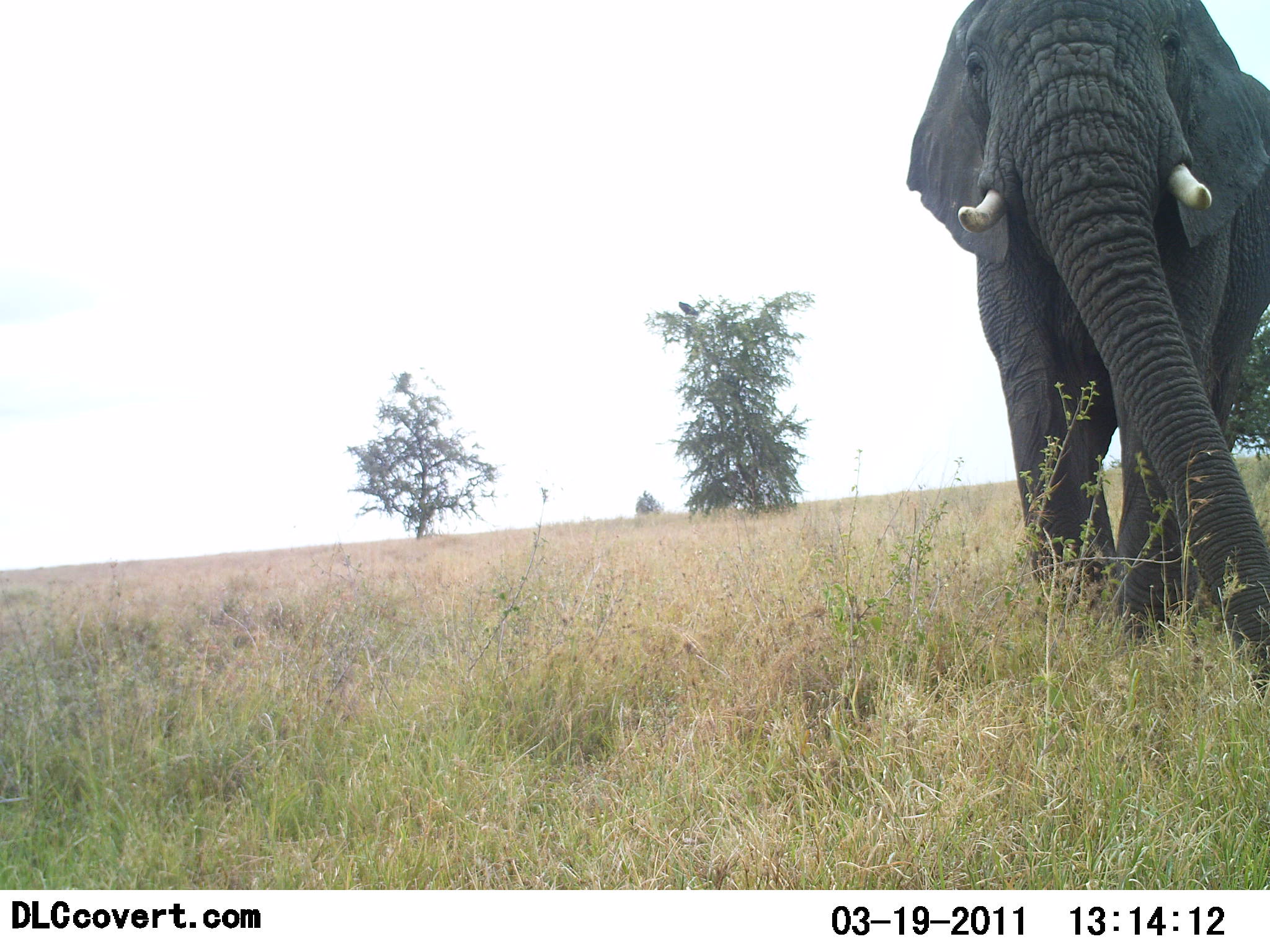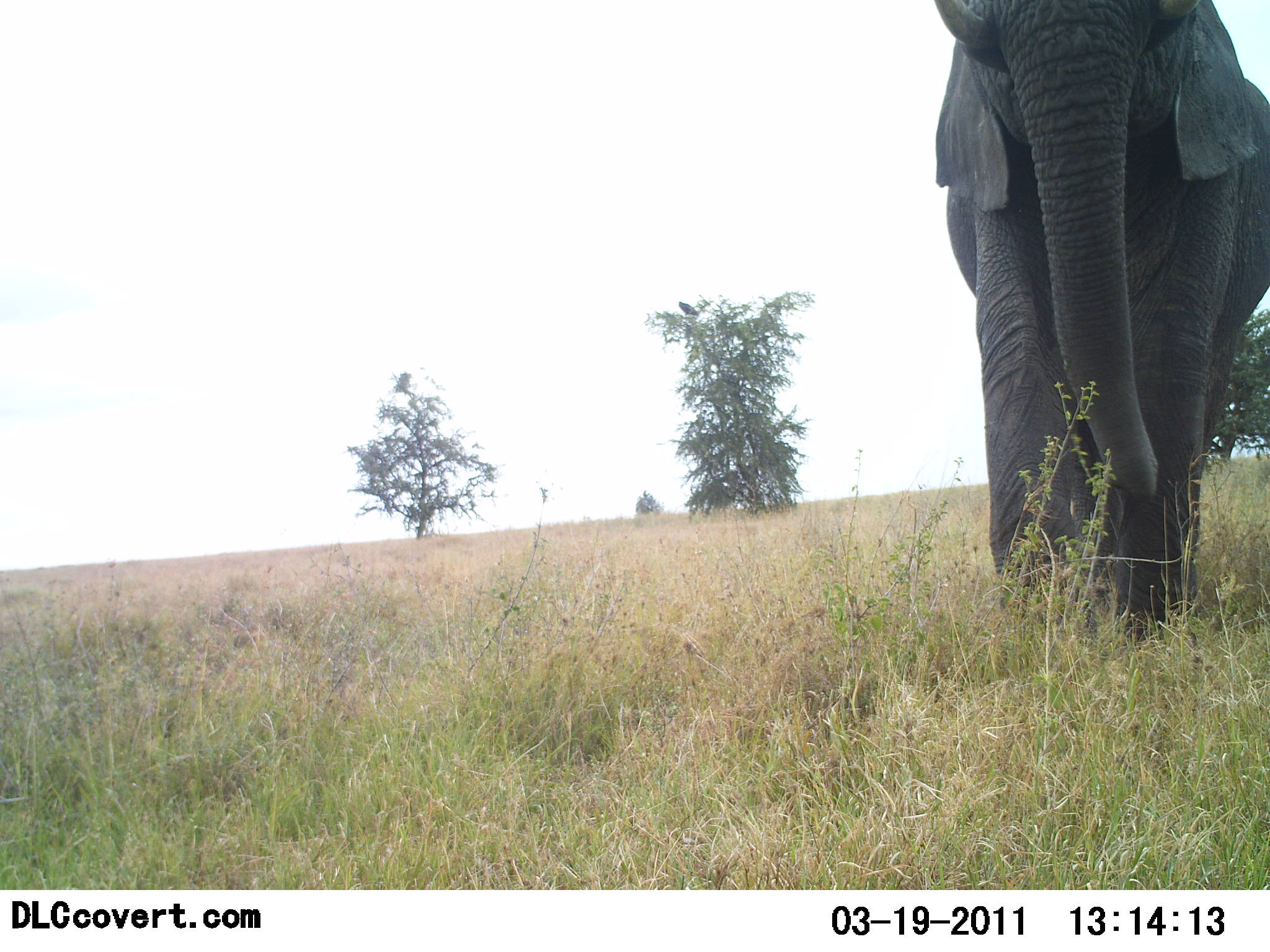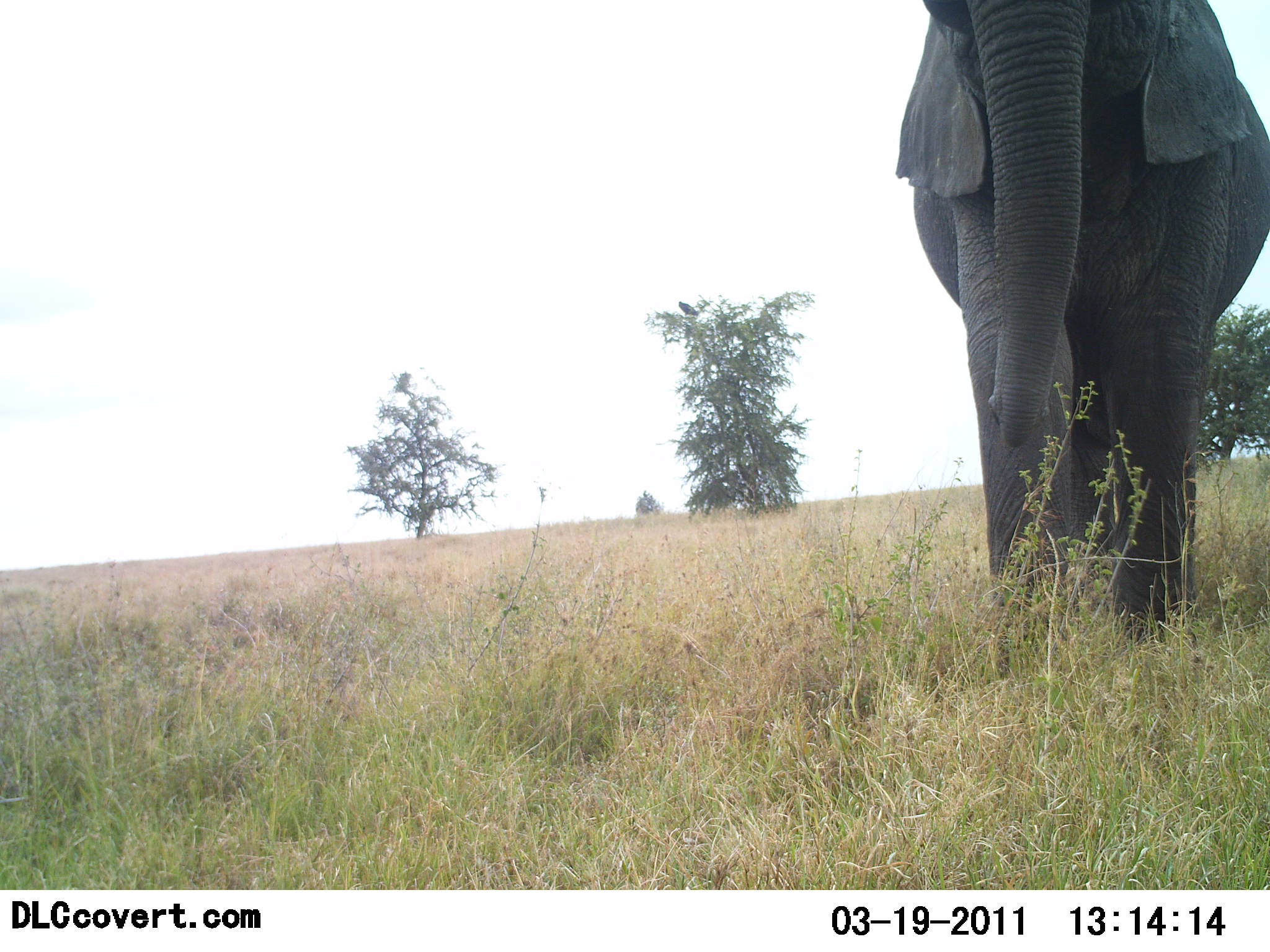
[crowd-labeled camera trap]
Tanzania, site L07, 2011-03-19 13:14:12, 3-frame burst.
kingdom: Animalia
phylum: Chordata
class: Mammalia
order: Proboscidea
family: Elephantidae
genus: Loxodonta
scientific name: Loxodonta africana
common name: african bush elephant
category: elephant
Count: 1.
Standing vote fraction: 30%.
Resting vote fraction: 0%.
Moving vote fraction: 70%.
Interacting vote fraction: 0%.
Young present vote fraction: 0%.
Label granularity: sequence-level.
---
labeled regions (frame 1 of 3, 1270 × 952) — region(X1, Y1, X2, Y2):
animal: region(906, 0, 1270, 696)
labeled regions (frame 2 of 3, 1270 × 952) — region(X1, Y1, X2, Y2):
animal: region(928, 0, 1270, 648)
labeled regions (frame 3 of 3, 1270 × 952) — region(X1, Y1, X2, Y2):
animal: region(890, 1, 1270, 690)